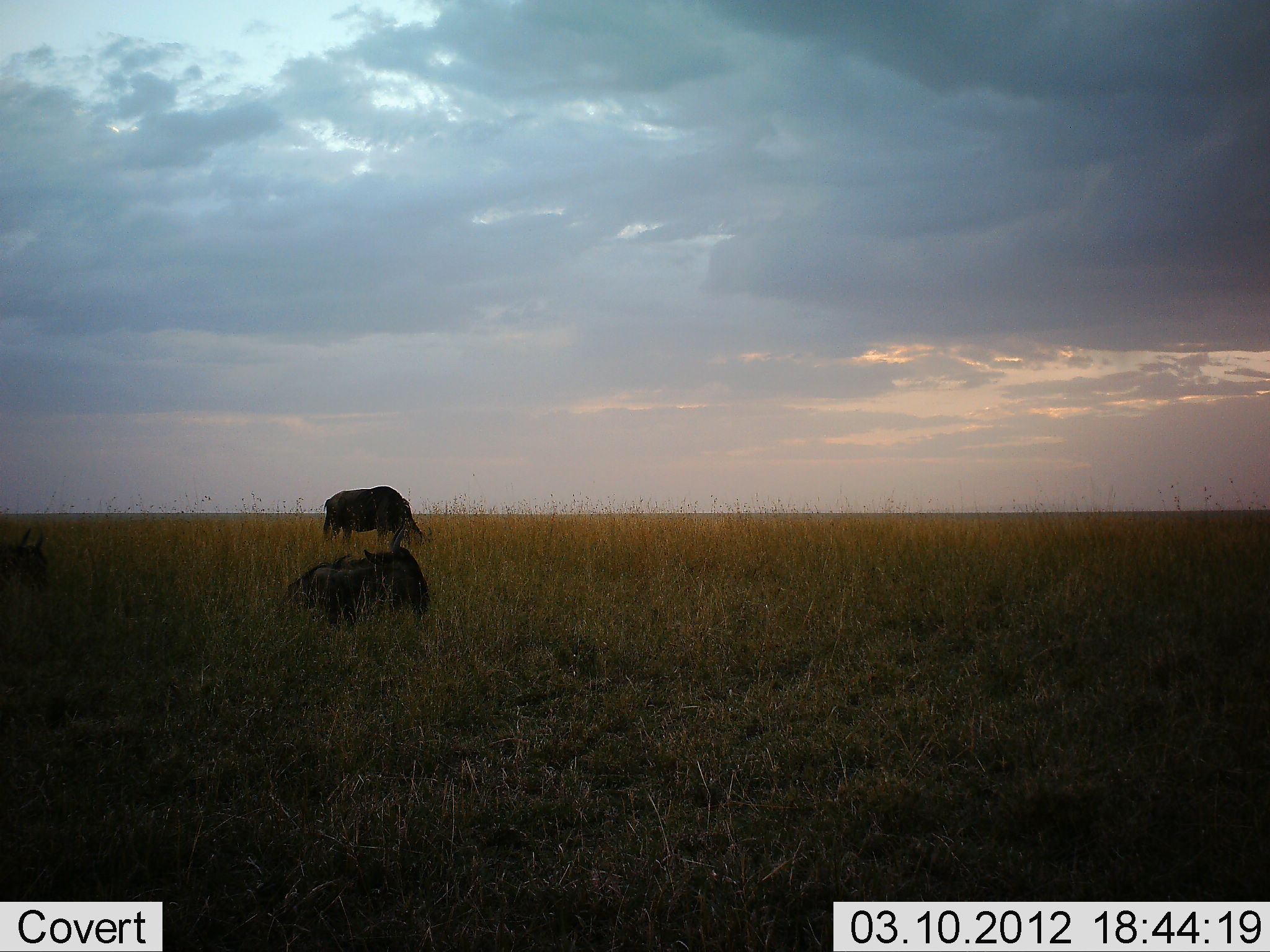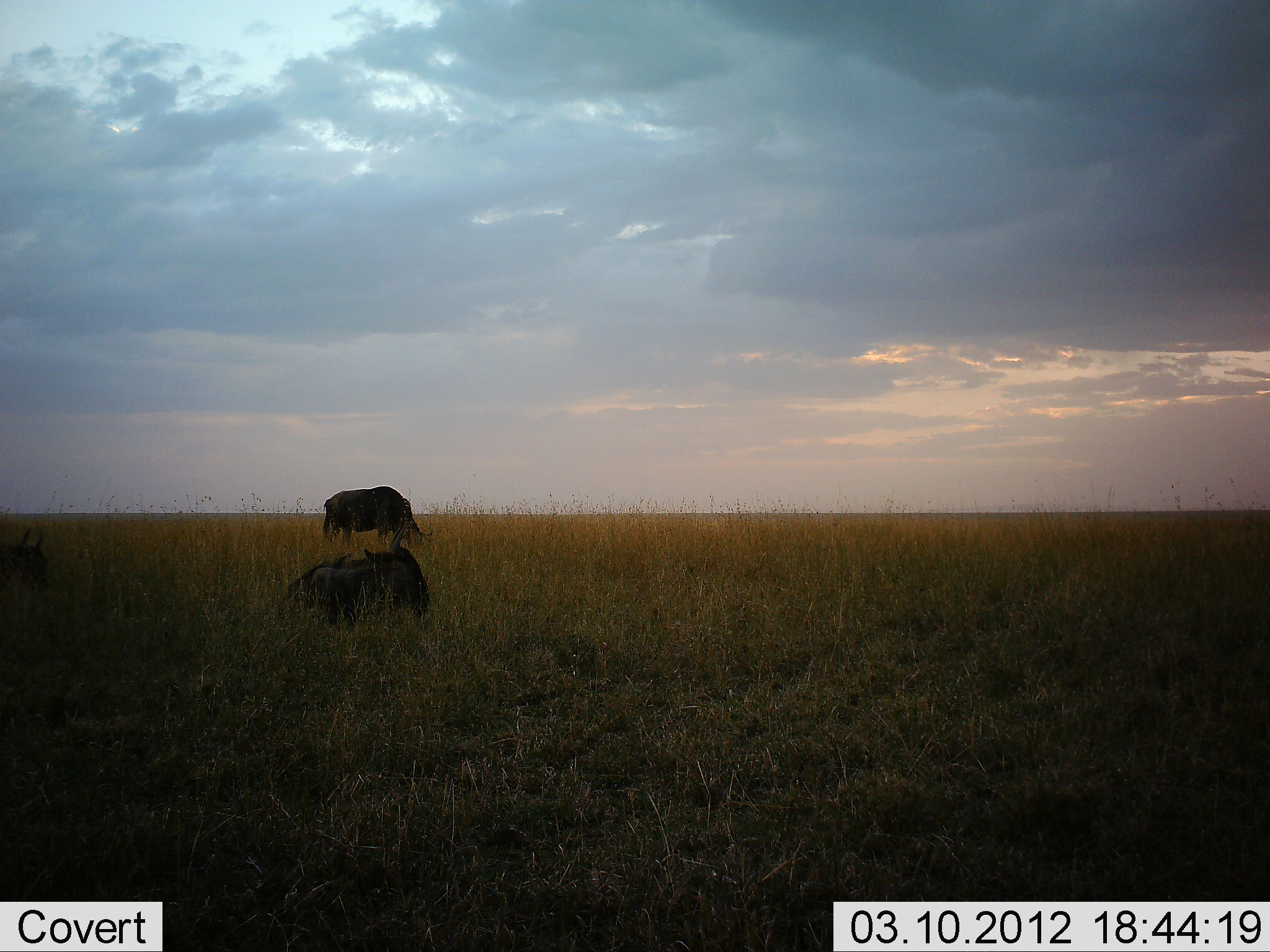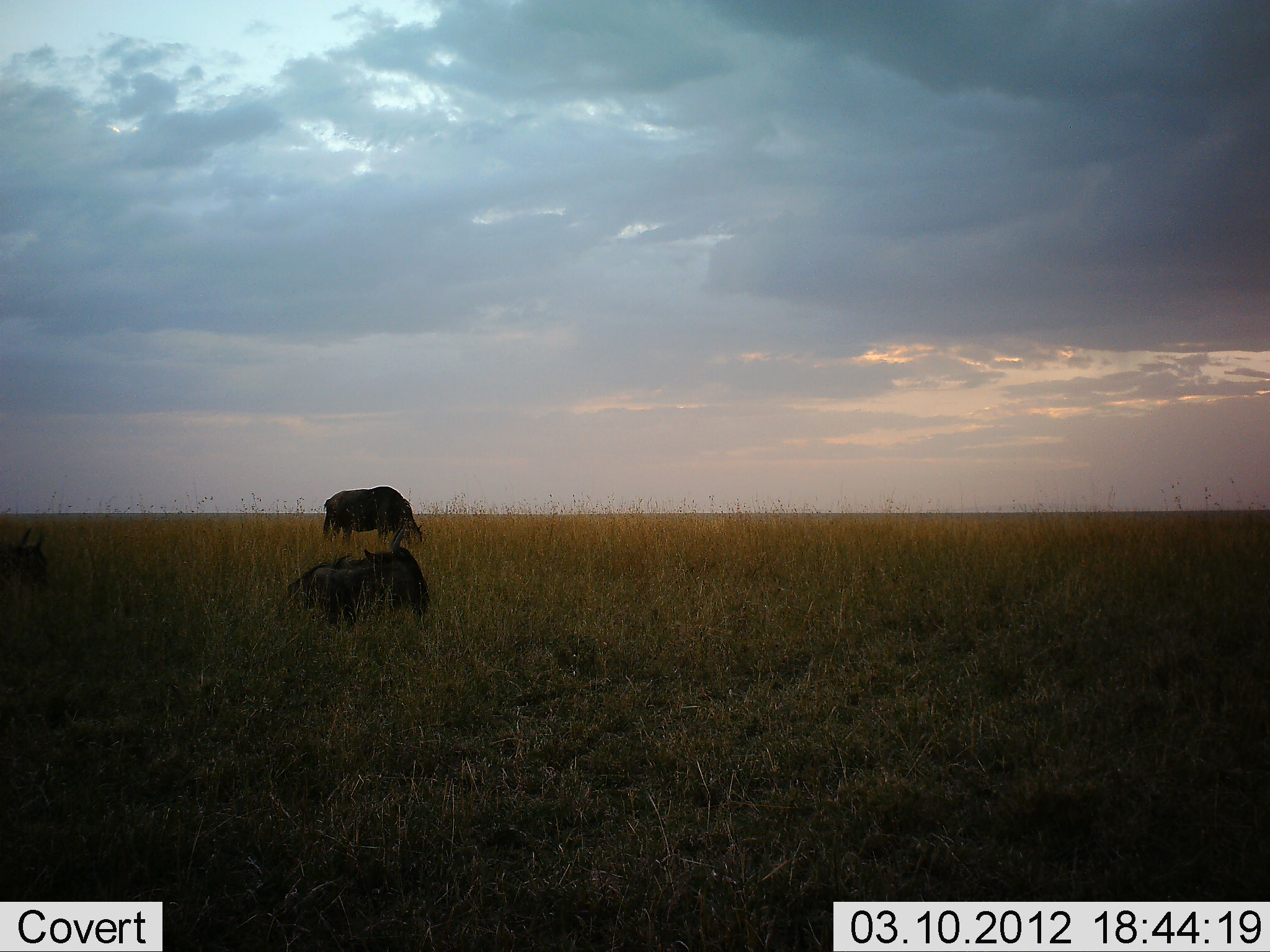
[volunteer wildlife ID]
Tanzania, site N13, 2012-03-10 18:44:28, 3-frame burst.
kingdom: Animalia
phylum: Chordata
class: Mammalia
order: Artiodactyla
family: Bovidae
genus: Connochaetes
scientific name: Connochaetes taurinus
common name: blue wildebeest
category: wildebeest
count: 3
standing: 57%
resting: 100%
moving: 0%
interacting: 0%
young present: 0%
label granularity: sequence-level